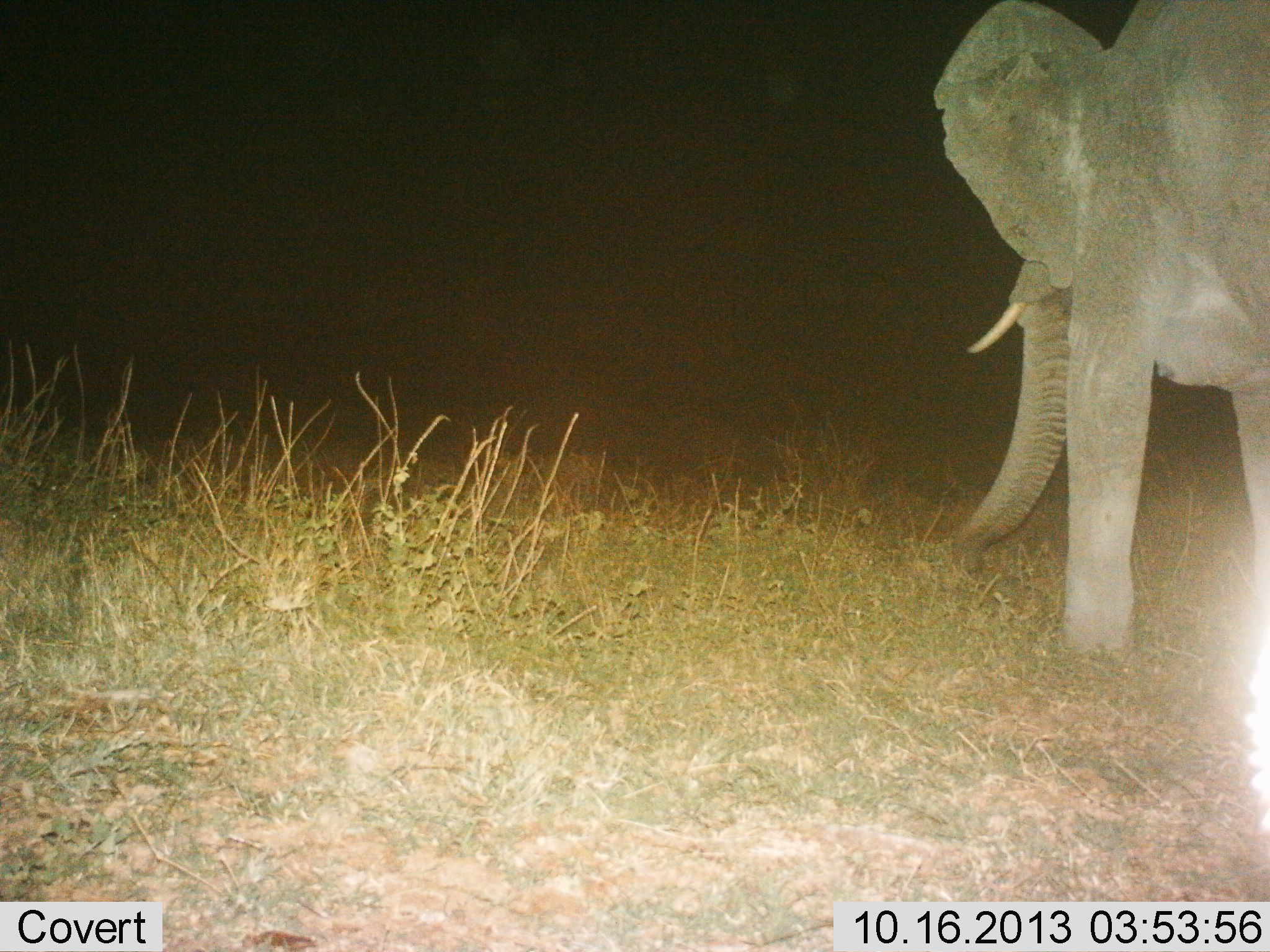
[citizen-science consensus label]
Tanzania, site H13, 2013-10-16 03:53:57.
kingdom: Animalia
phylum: Chordata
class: Mammalia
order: Proboscidea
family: Elephantidae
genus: Loxodonta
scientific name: Loxodonta africana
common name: african bush elephant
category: elephant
Elephant (african bush elephant) (Loxodonta africana), count 1. Behavior (volunteer vote fractions): standing 62%, resting 0%, moving 29%, interacting 0%. Young present (vote fraction): 0%. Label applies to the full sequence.